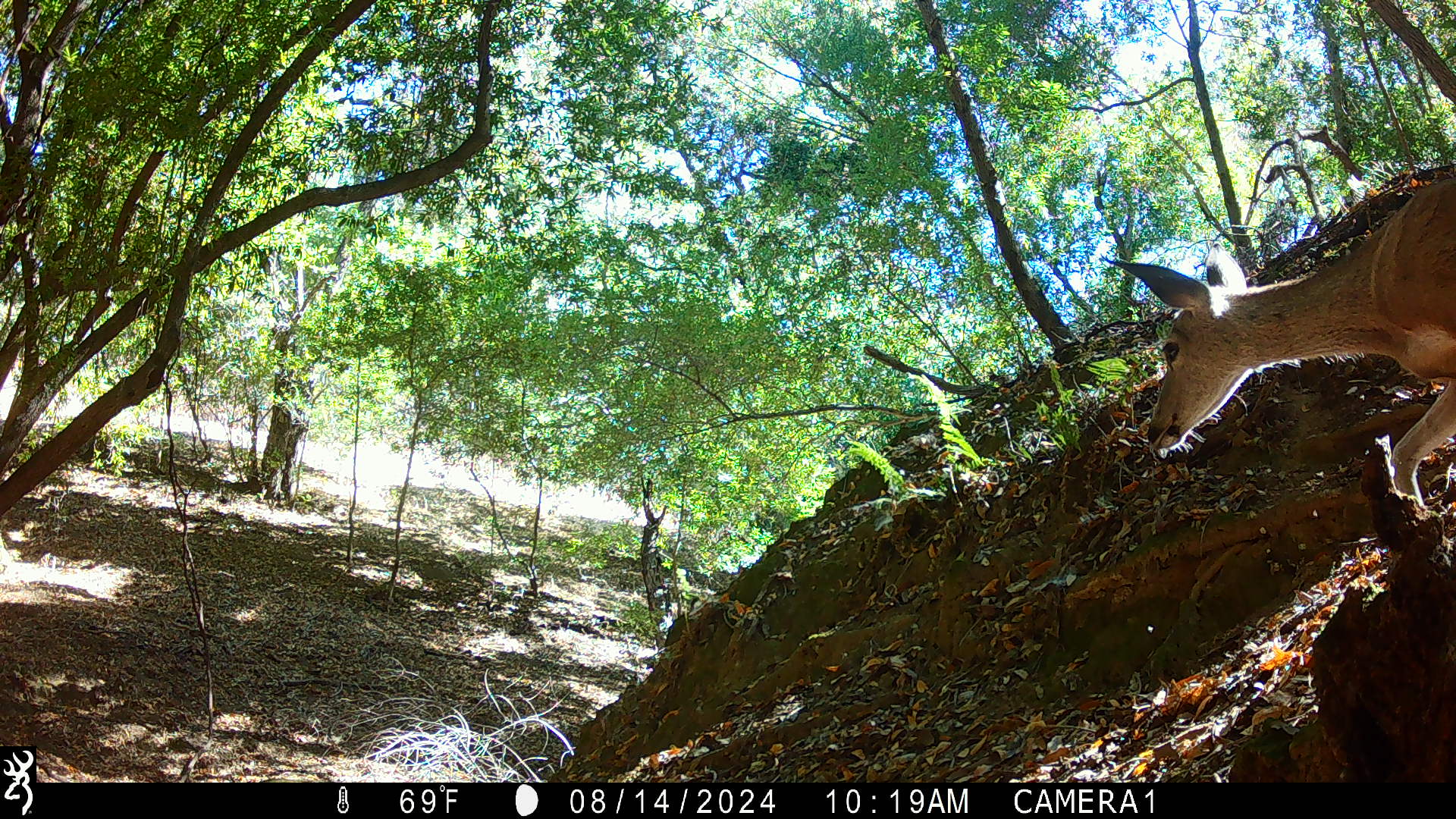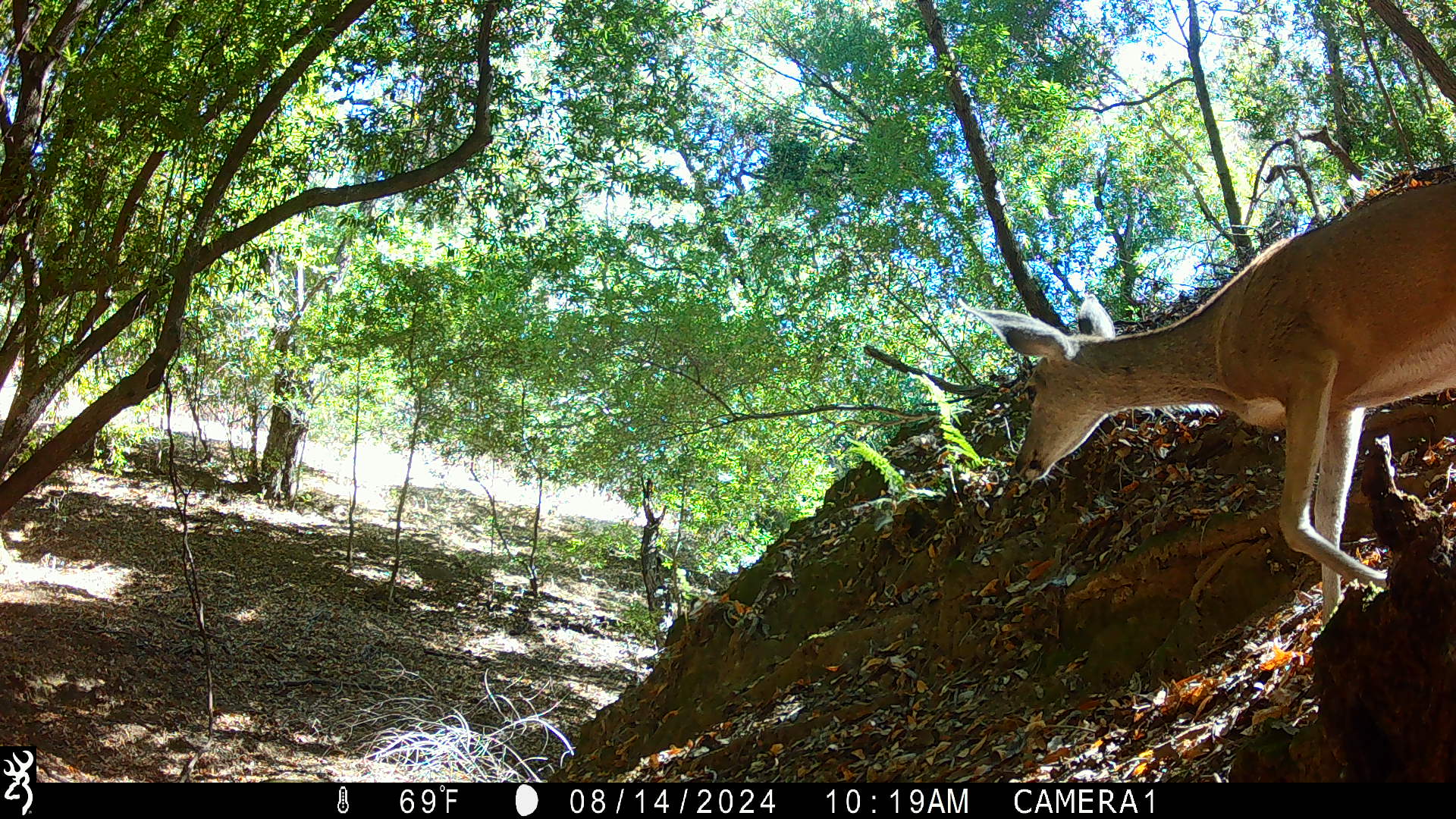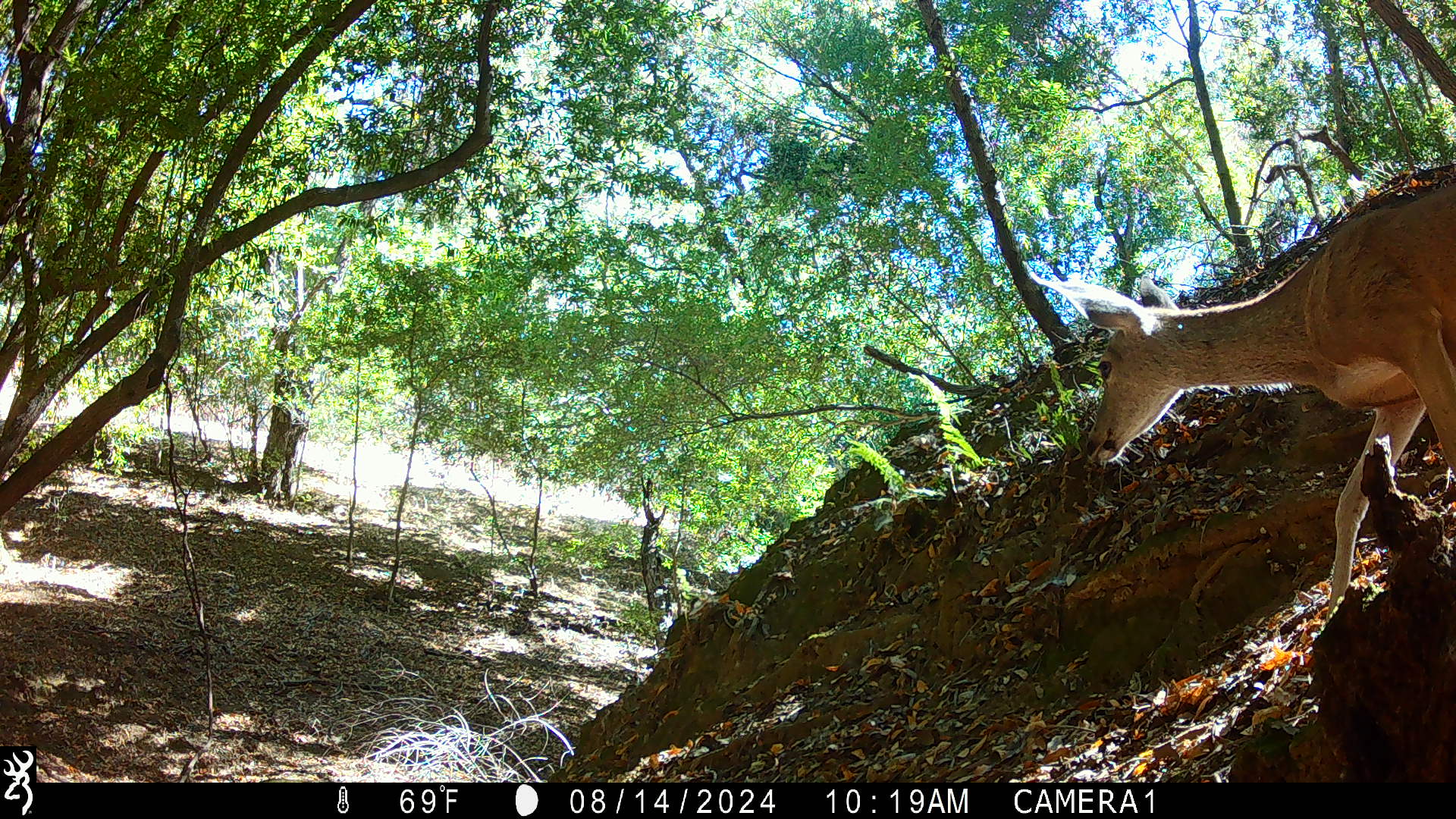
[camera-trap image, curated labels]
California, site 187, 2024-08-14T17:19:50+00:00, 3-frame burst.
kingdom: Animalia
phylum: Chordata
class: Mammalia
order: Artiodactyla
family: Cervidae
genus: Odocoileus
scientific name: Odocoileus hemionus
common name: mule deer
Mule deer (Odocoileus hemionus).